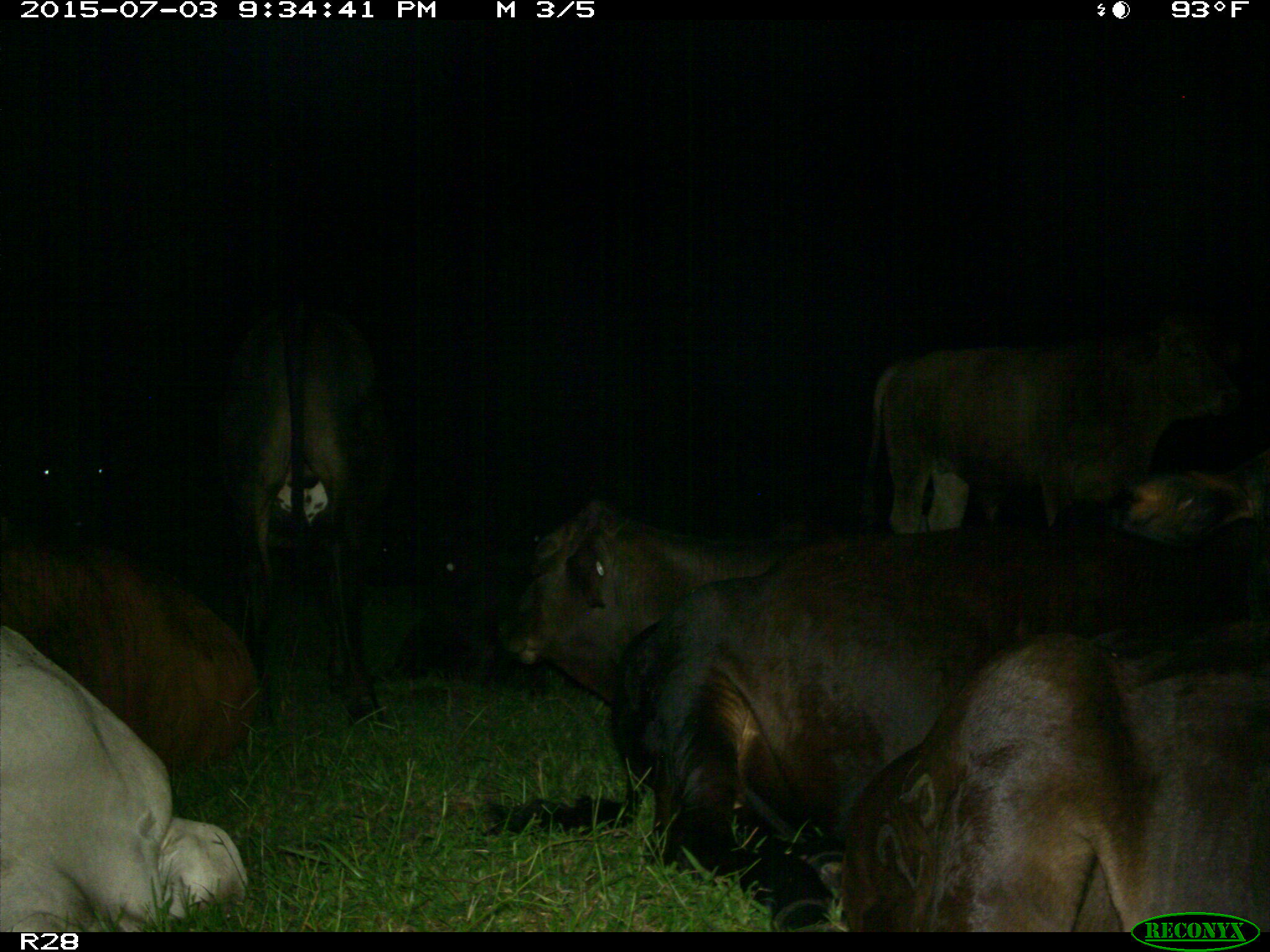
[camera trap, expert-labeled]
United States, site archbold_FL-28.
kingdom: Animalia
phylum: Chordata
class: Mammalia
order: Artiodactyla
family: Bovidae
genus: Bos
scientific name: Bos taurus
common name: domestic cow